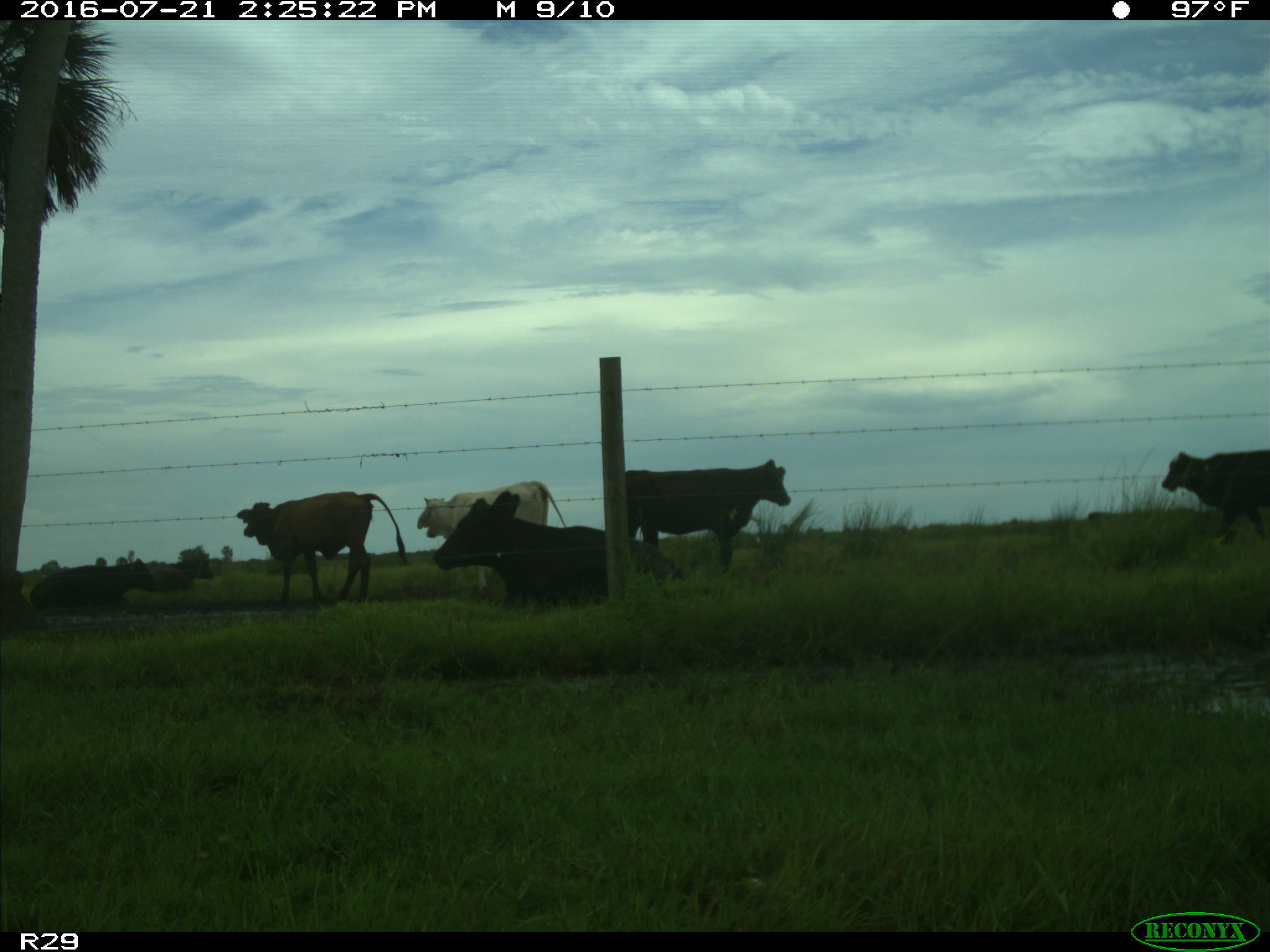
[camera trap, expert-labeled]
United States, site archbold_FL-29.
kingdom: Animalia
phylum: Chordata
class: Mammalia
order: Artiodactyla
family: Bovidae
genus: Bos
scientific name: Bos taurus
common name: domestic cow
Bos taurus (domestic cow).